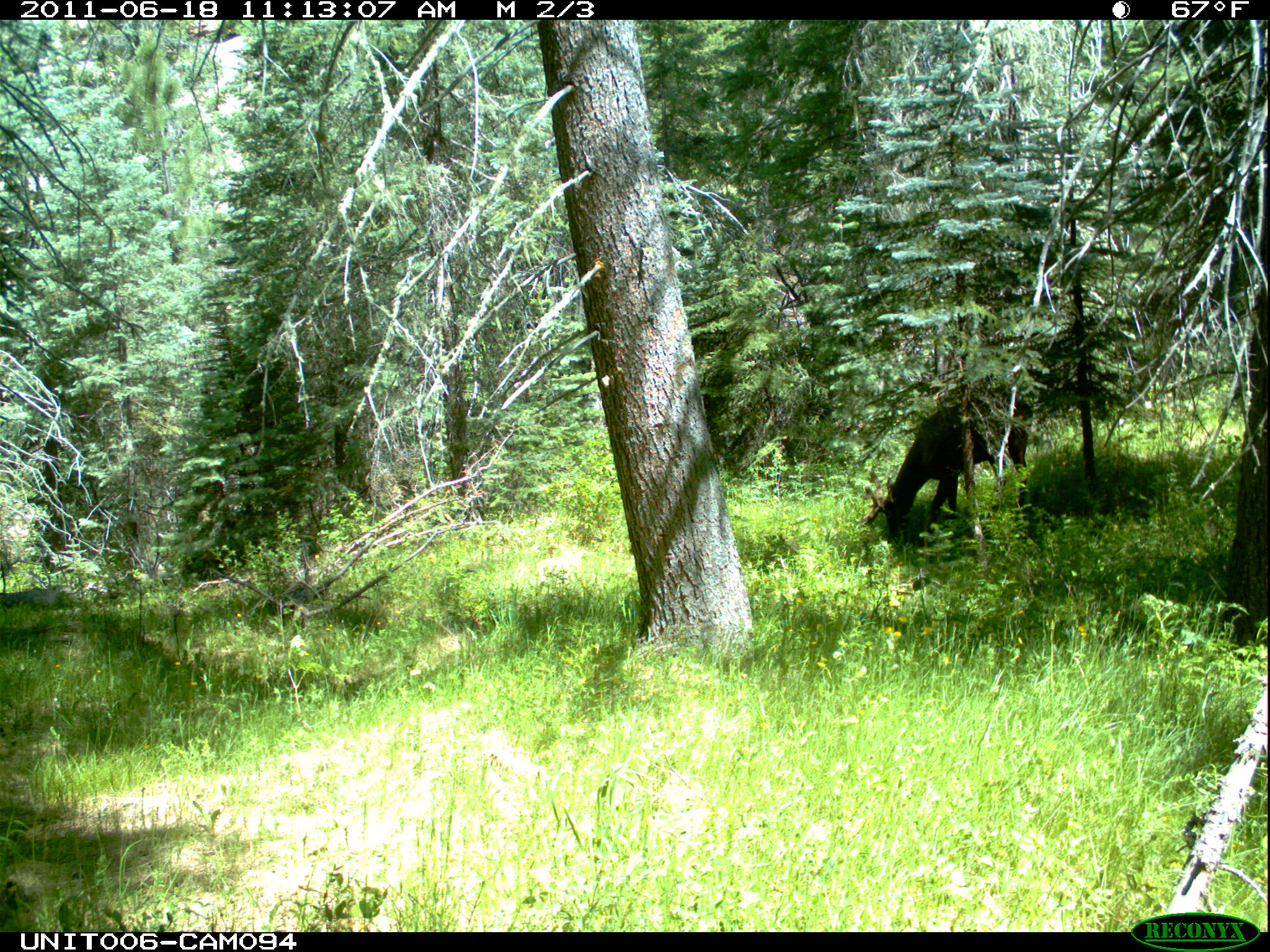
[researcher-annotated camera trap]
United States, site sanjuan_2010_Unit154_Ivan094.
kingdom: Animalia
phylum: Chordata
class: Mammalia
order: Artiodactyla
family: Cervidae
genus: Cervus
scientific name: Cervus elaphus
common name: red deer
Cervus elaphus (red deer).